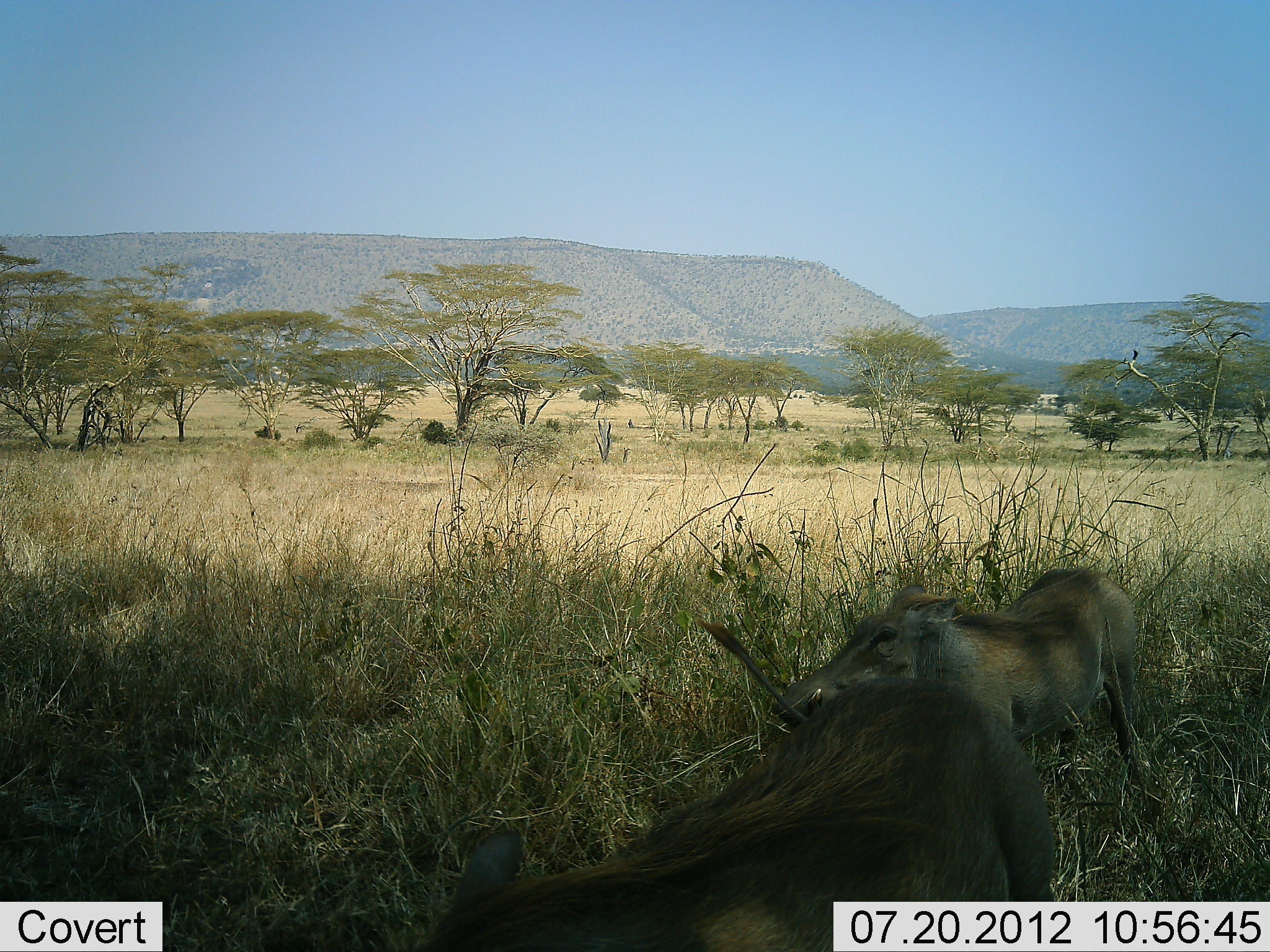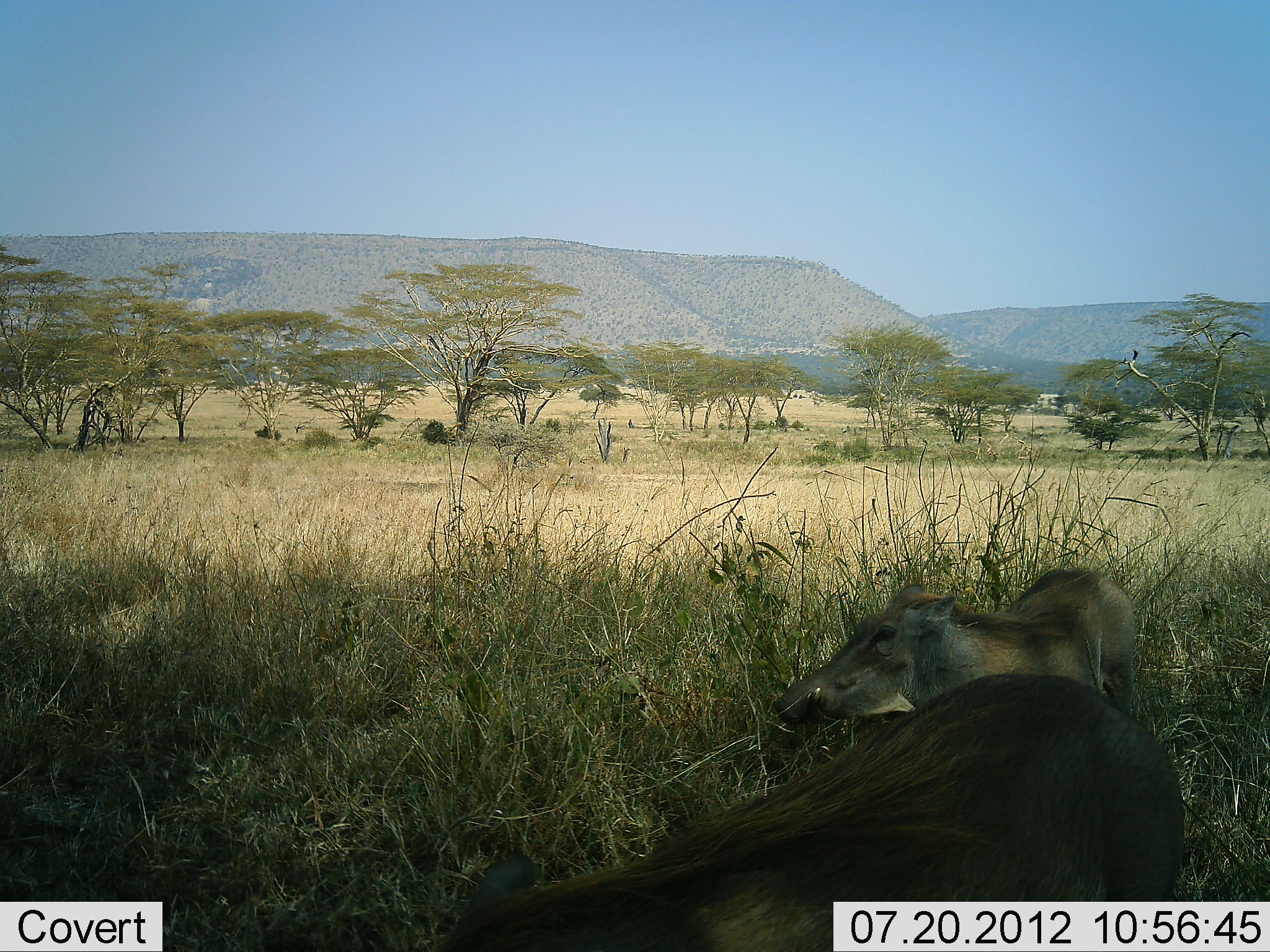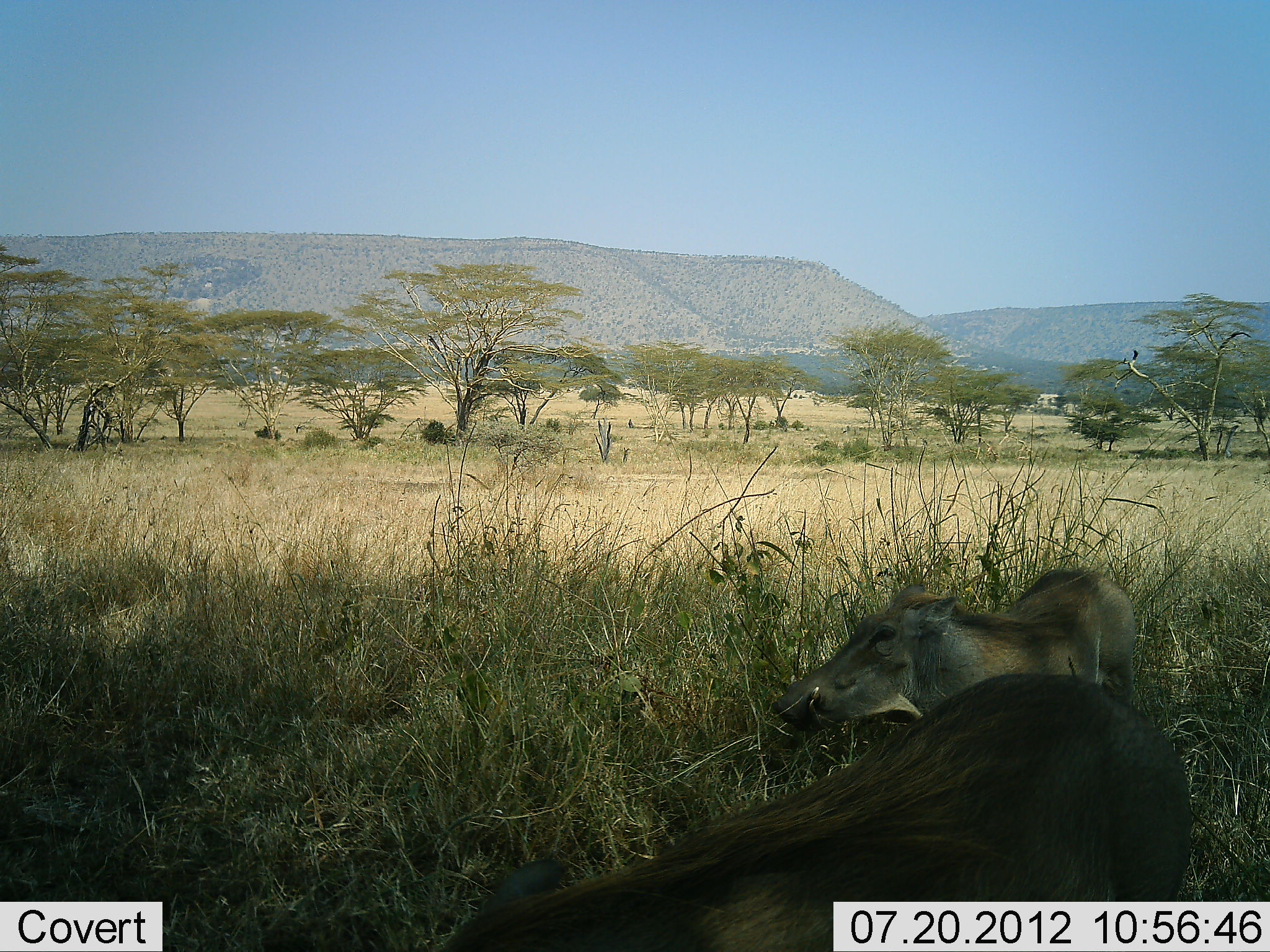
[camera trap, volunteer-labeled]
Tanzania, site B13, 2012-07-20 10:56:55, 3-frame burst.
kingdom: Animalia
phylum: Chordata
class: Mammalia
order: Artiodactyla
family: Suidae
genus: Phacochoerus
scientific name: Phacochoerus africanus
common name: warthog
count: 2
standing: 70%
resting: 10%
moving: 50%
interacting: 0%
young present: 0%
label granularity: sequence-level